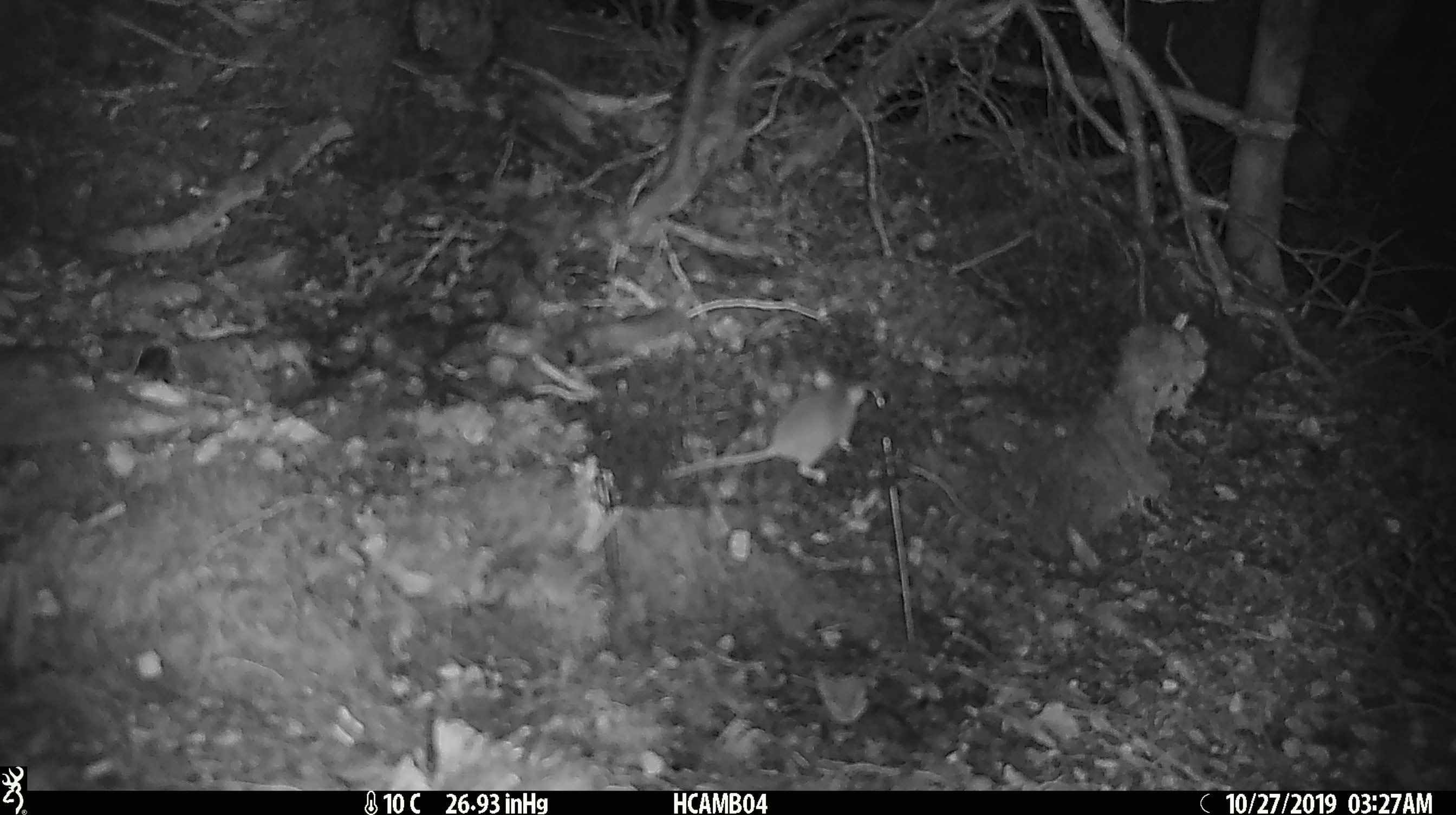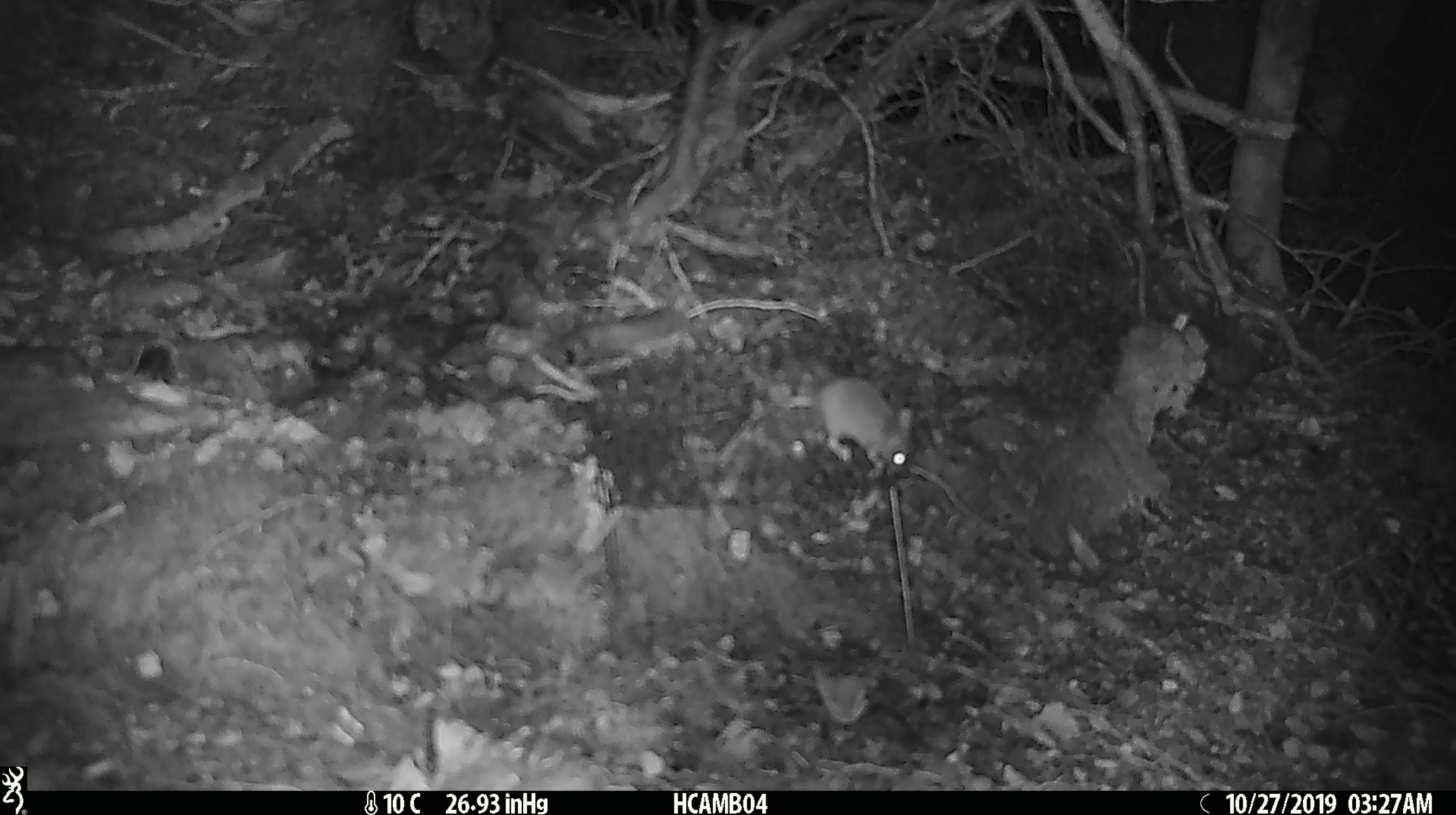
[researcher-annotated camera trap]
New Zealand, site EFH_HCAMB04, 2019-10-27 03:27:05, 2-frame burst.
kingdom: Animalia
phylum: Chordata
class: Mammalia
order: Rodentia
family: Muridae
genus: Mus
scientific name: Mus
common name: mouse